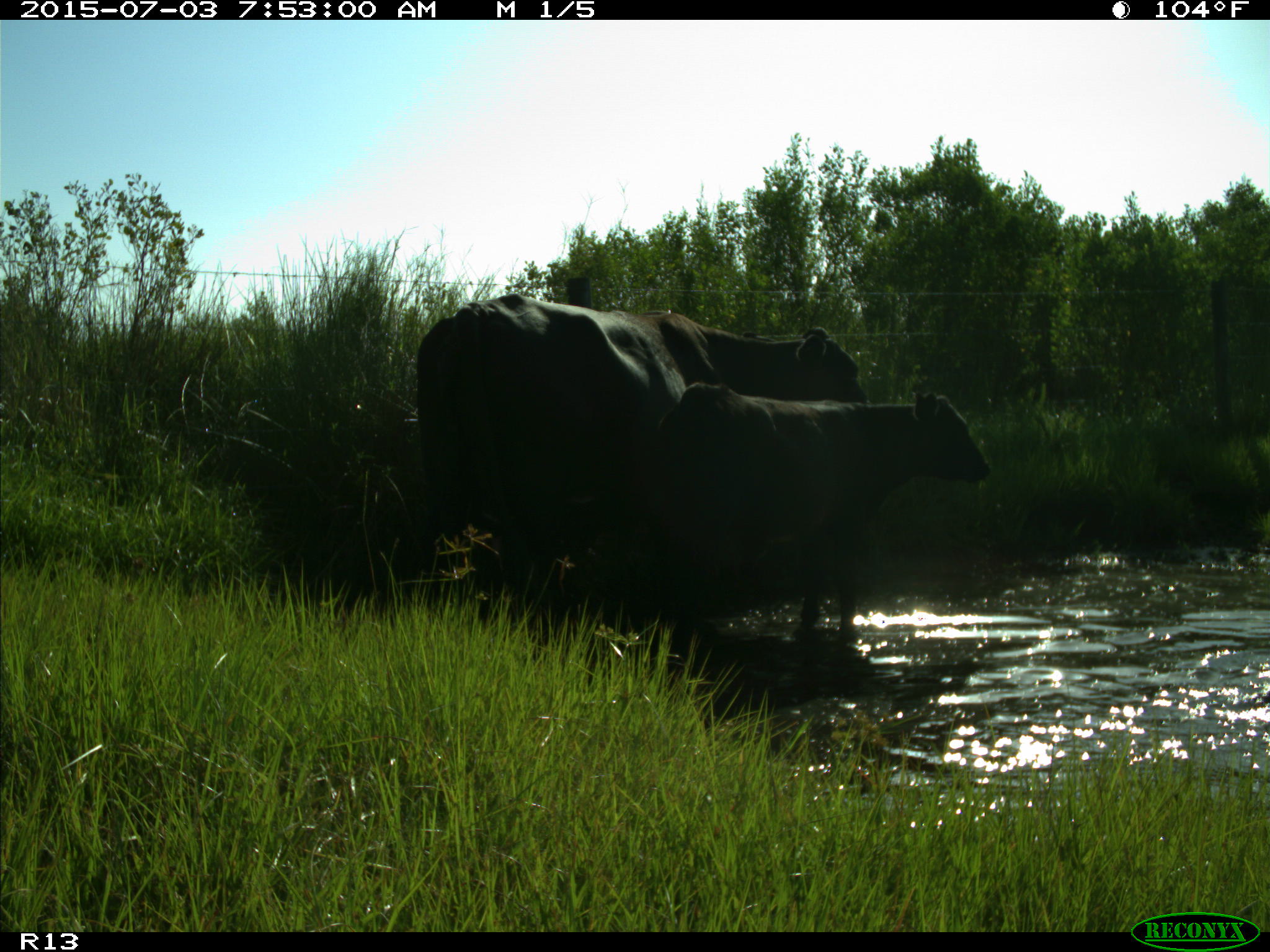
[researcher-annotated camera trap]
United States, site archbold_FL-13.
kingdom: Animalia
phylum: Chordata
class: Mammalia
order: Artiodactyla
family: Bovidae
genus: Bos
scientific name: Bos taurus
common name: domestic cow